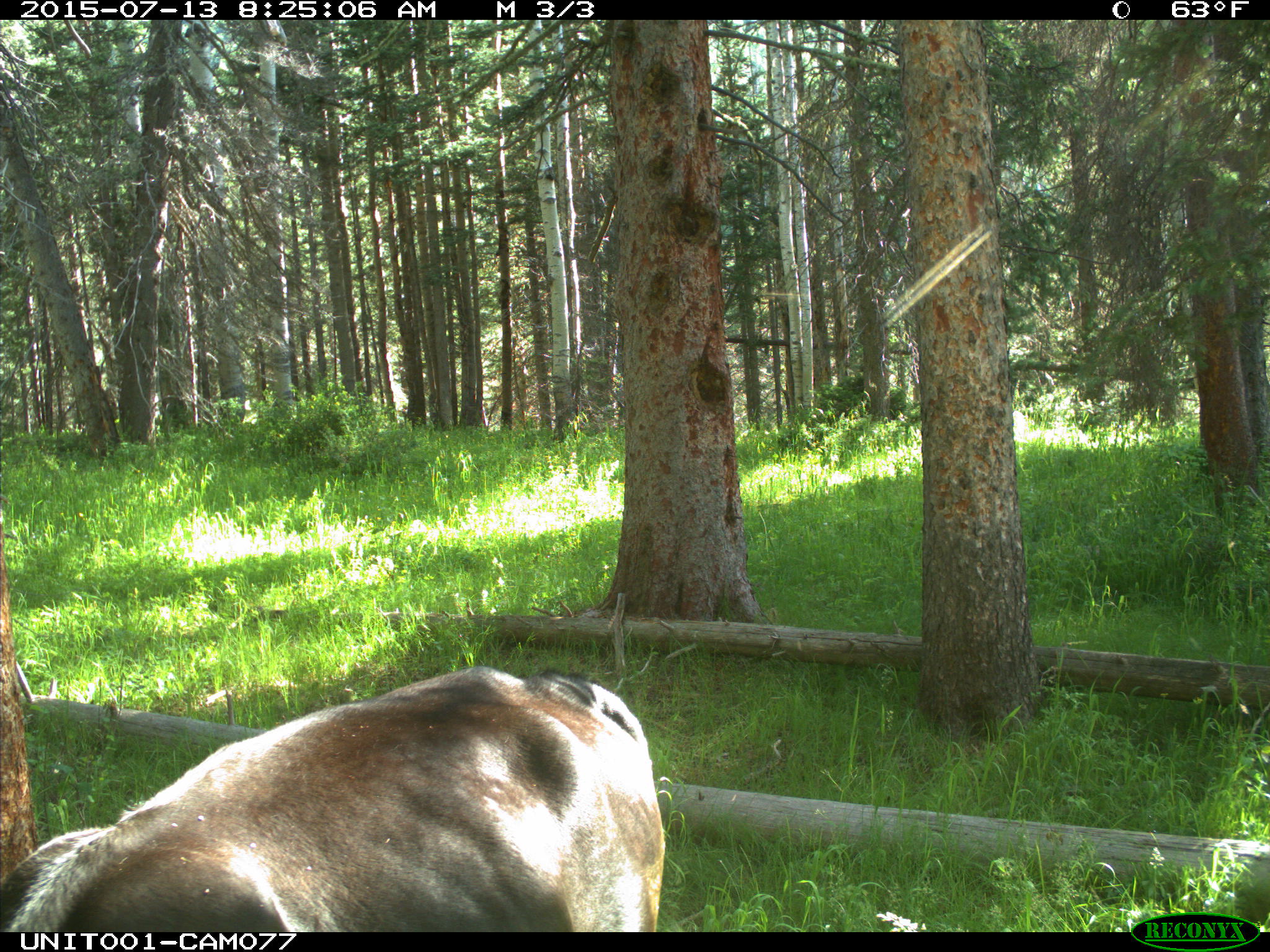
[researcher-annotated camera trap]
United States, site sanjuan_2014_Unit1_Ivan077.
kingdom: Animalia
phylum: Chordata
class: Mammalia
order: Artiodactyla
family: Bovidae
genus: Bos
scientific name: Bos taurus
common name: domestic cow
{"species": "Bos taurus (domestic cow)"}